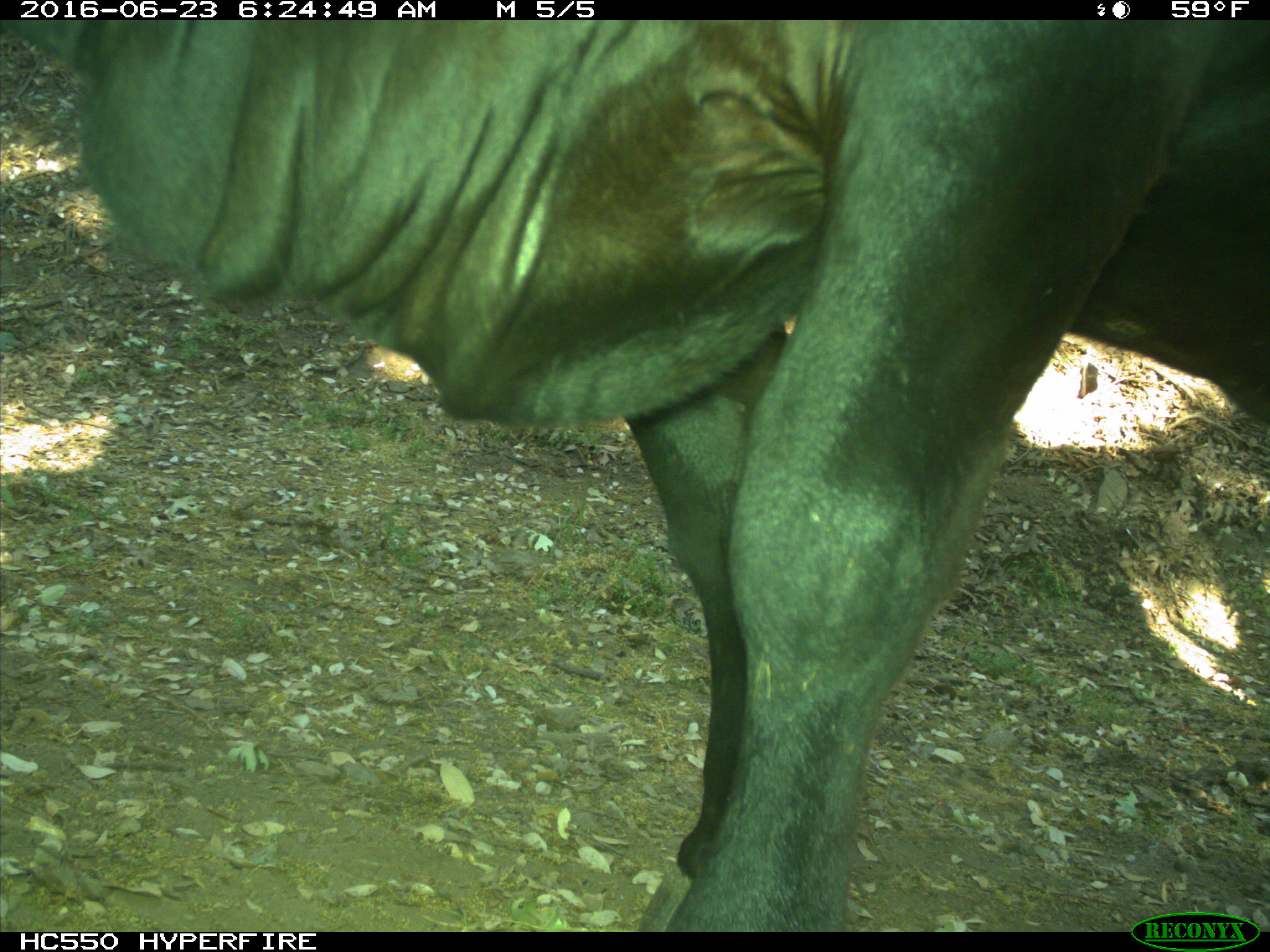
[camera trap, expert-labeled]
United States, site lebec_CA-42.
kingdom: Animalia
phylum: Chordata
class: Mammalia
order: Artiodactyla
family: Bovidae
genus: Bos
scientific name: Bos taurus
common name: domestic cow